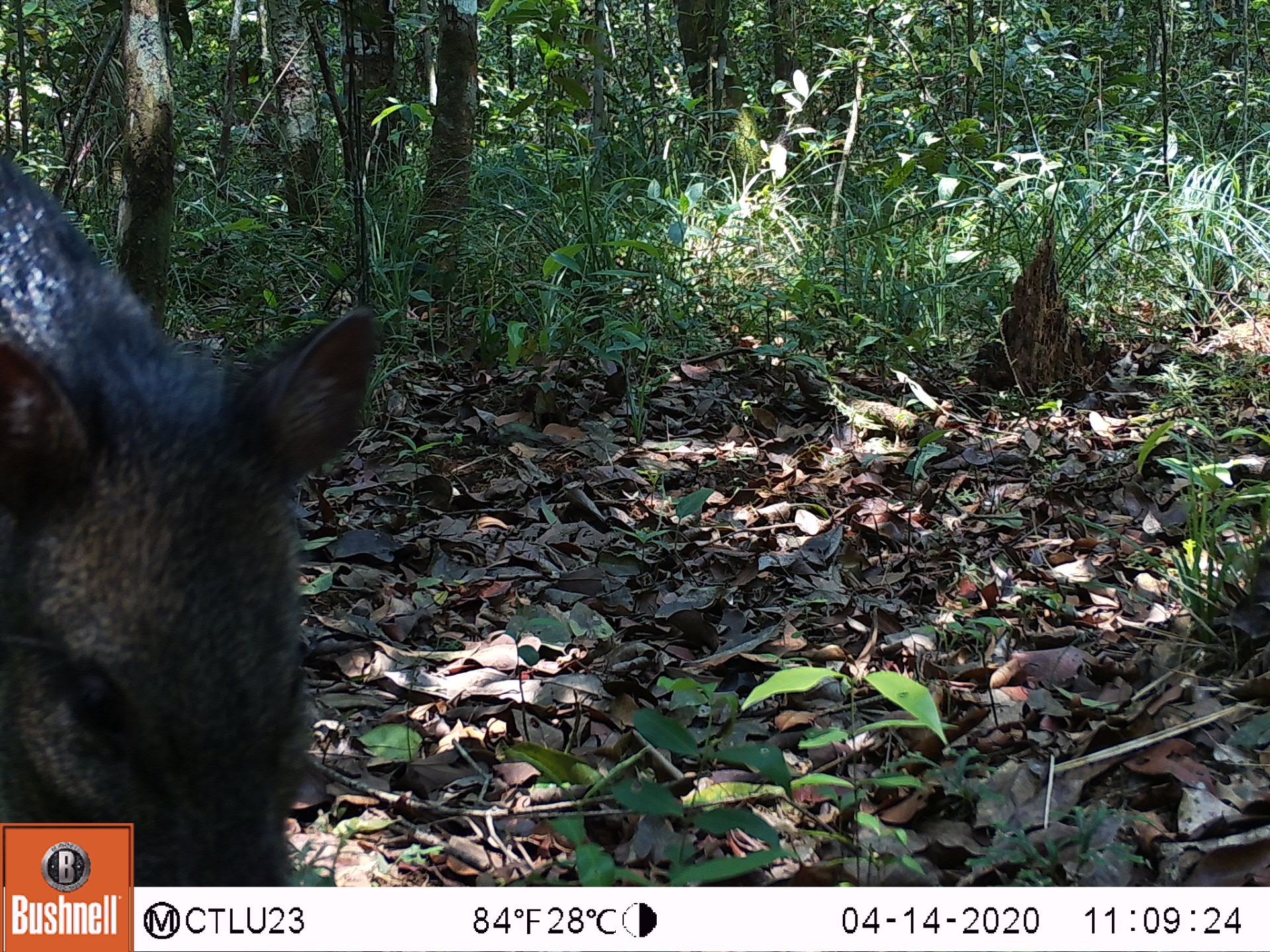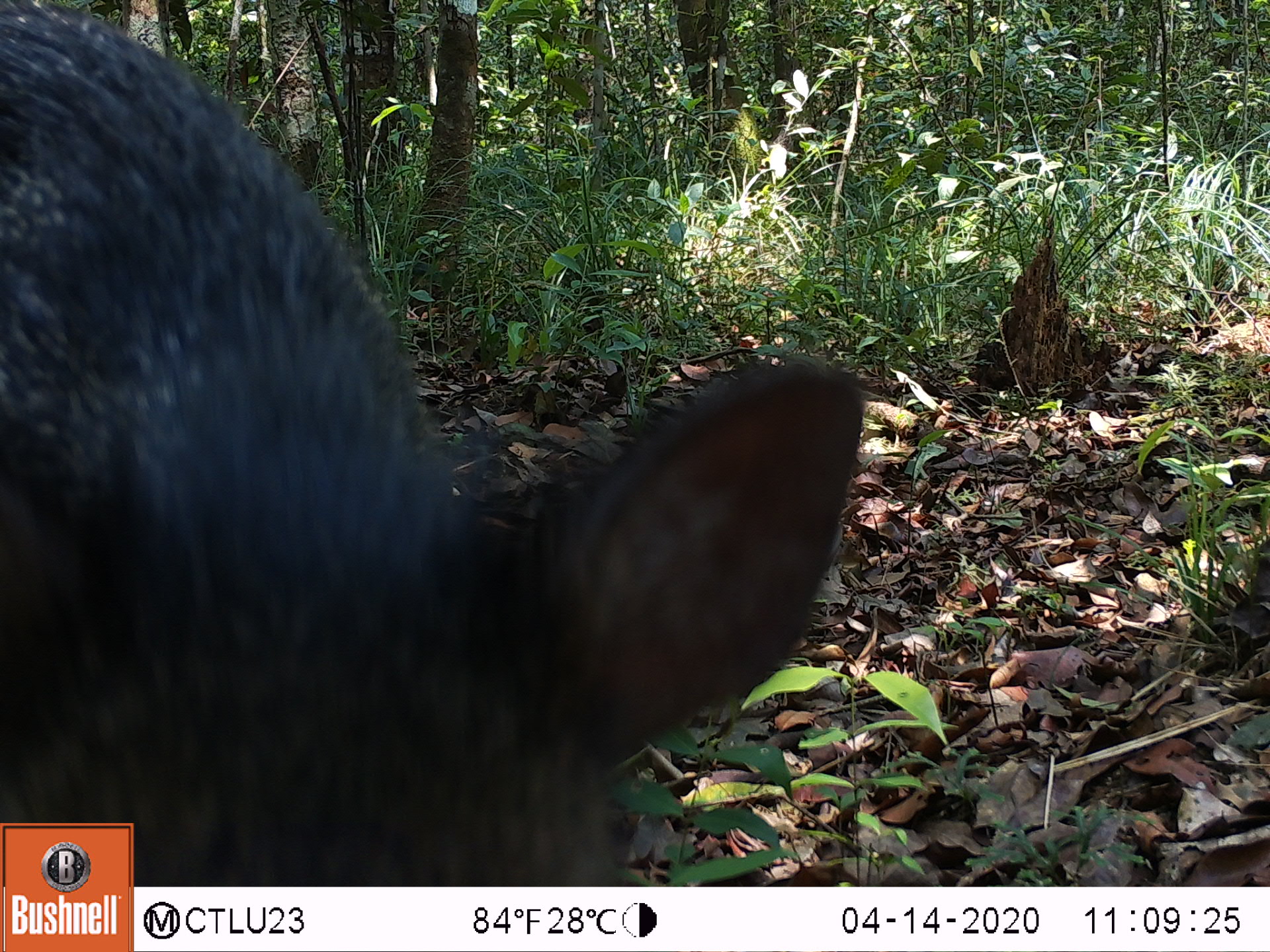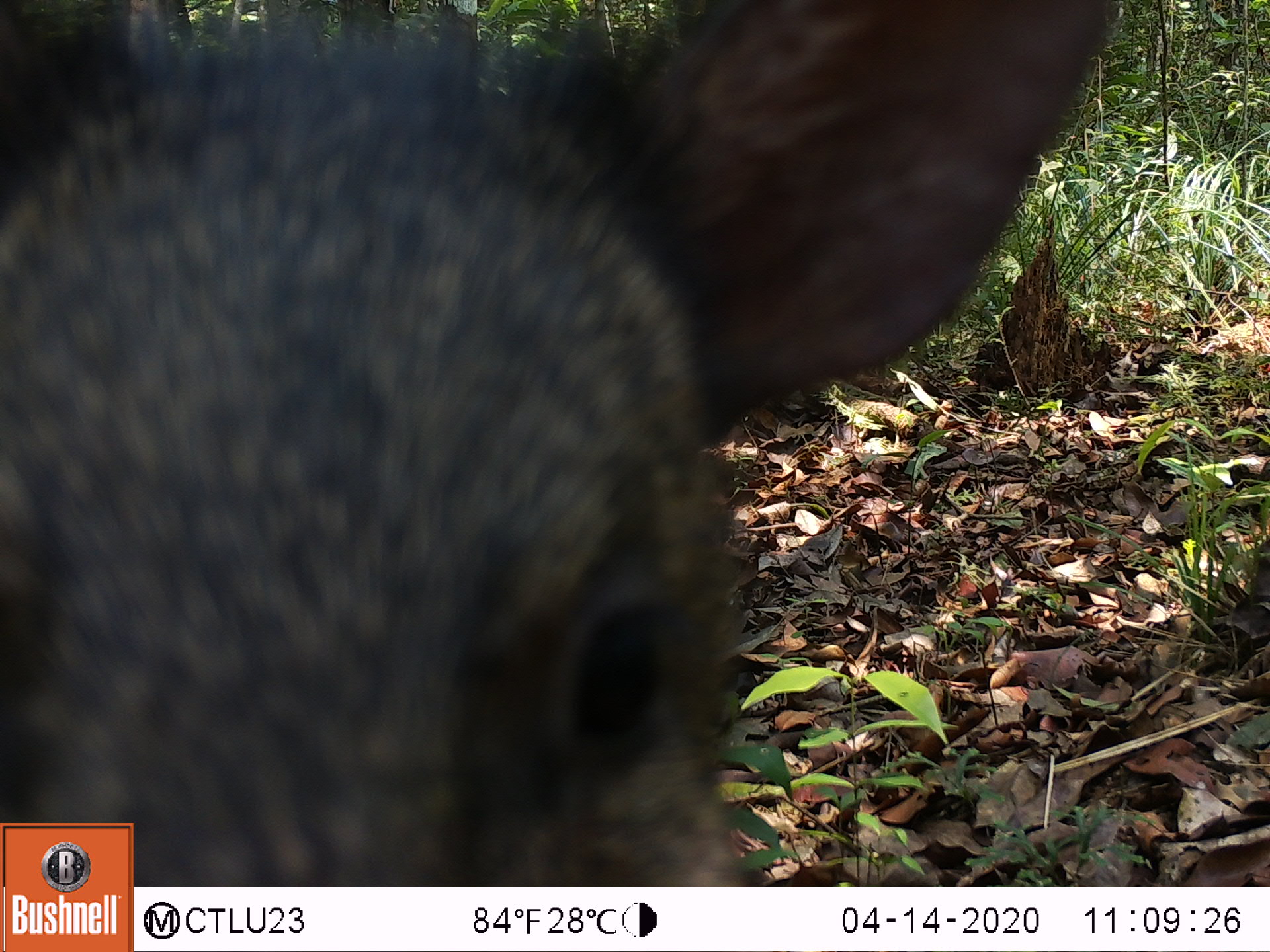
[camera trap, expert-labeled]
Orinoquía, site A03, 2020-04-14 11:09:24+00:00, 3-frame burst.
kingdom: Animalia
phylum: Chordata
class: Mammalia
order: Artiodactyla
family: Tayassuidae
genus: Pecari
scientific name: Pecari tajacu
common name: collared peccary